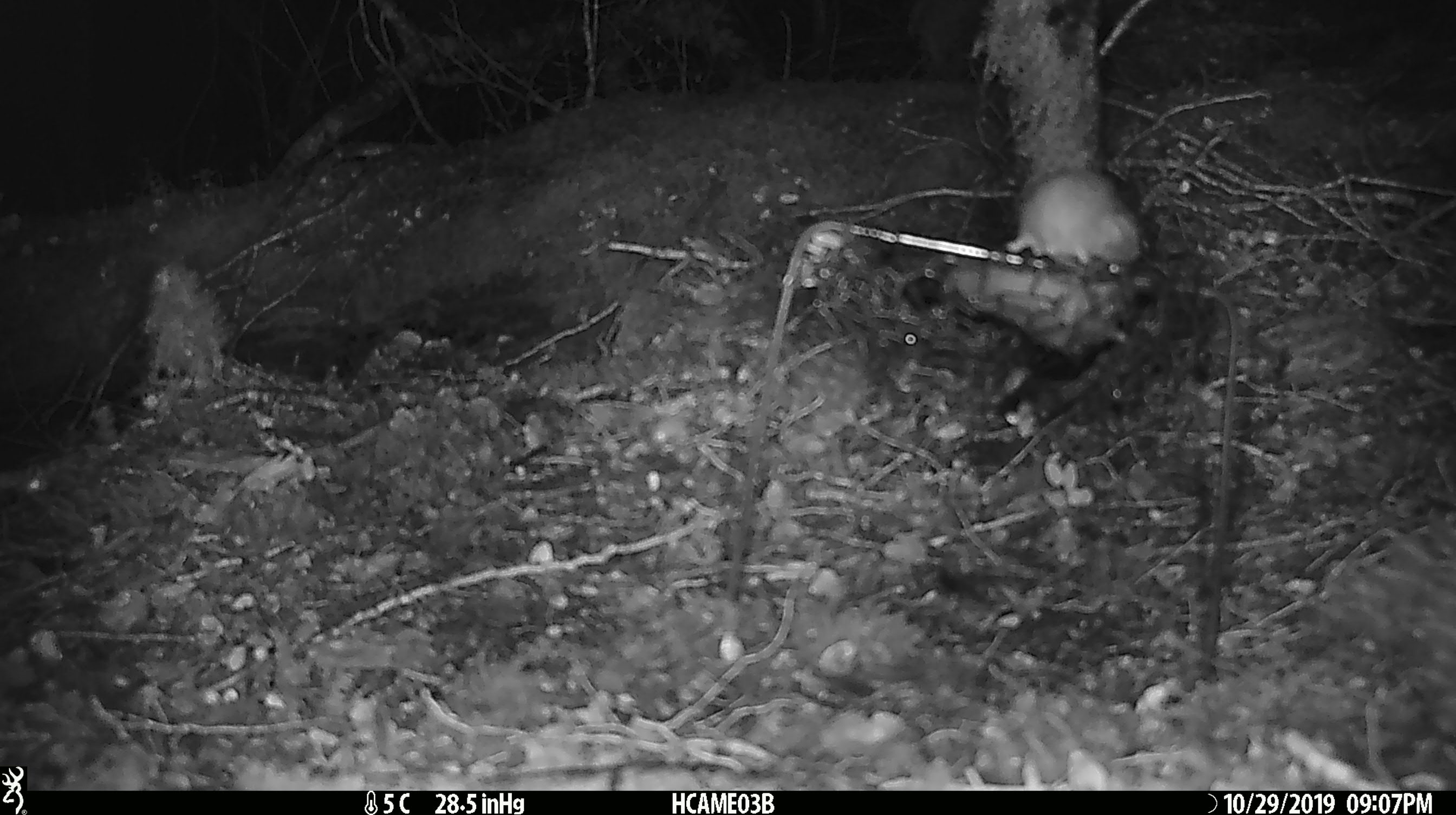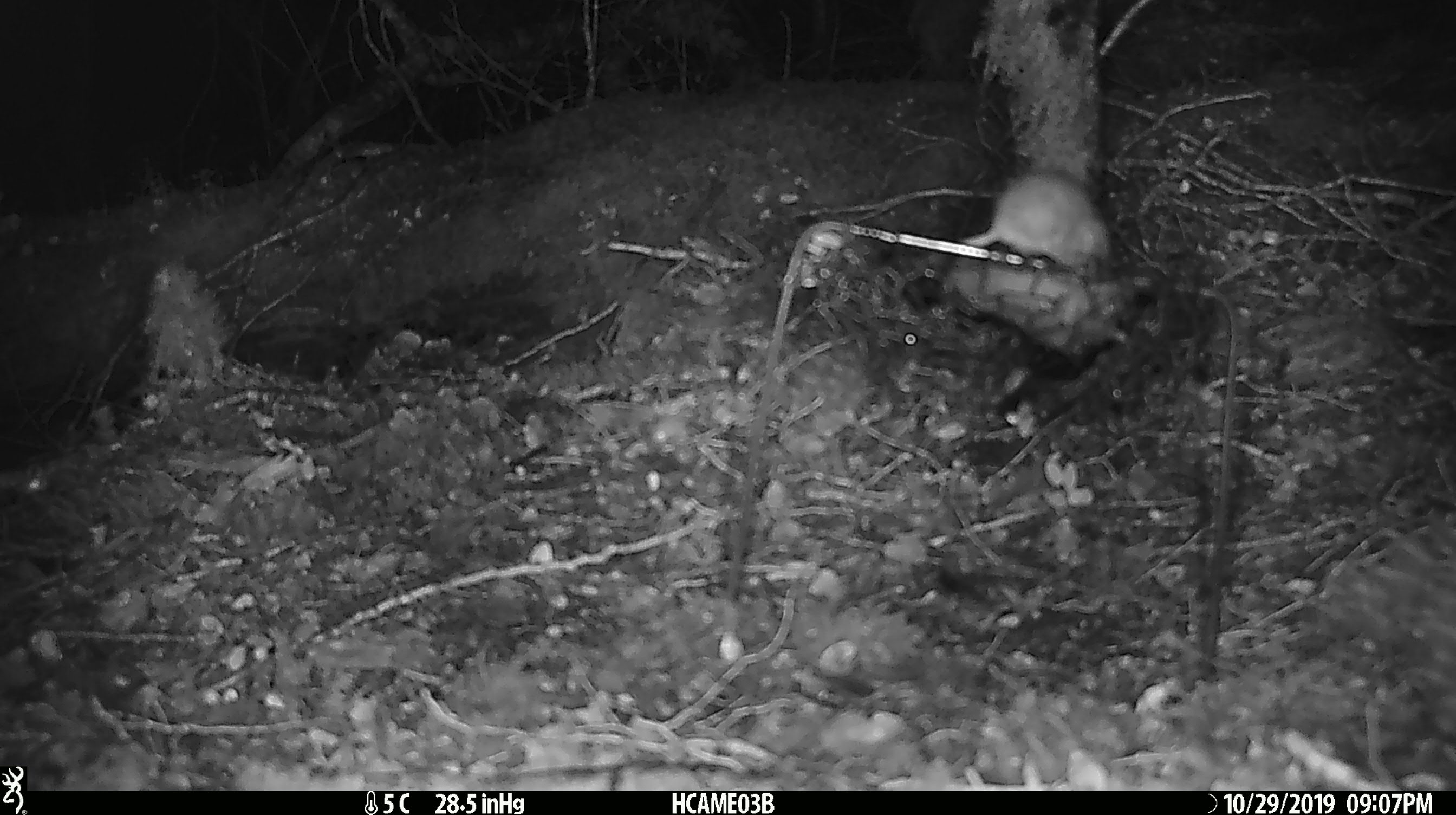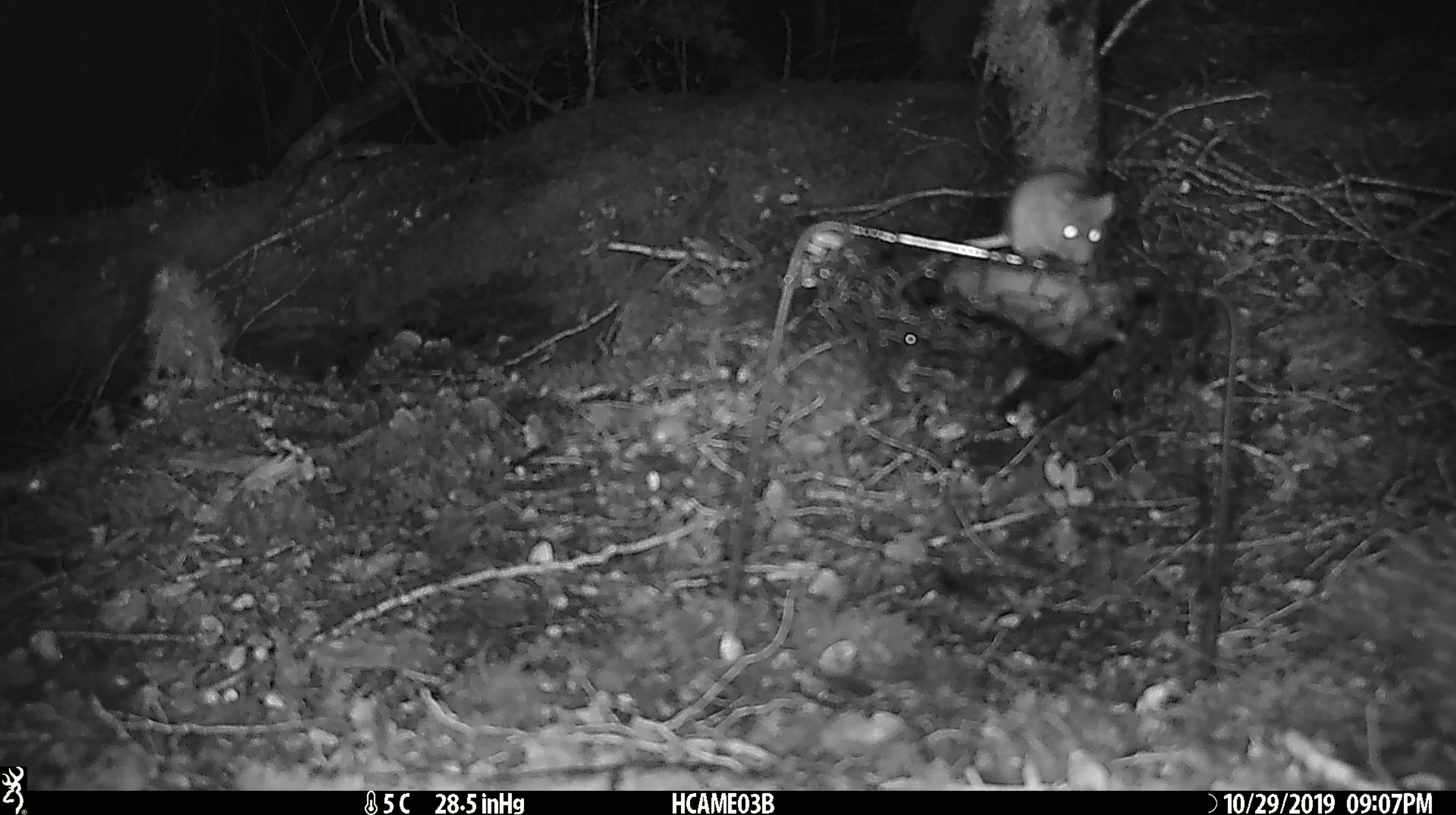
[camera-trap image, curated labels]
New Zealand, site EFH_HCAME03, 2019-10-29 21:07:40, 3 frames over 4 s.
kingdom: Animalia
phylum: Chordata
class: Mammalia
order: Rodentia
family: Muridae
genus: Mus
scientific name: Mus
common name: mouse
Mouse (Mus).